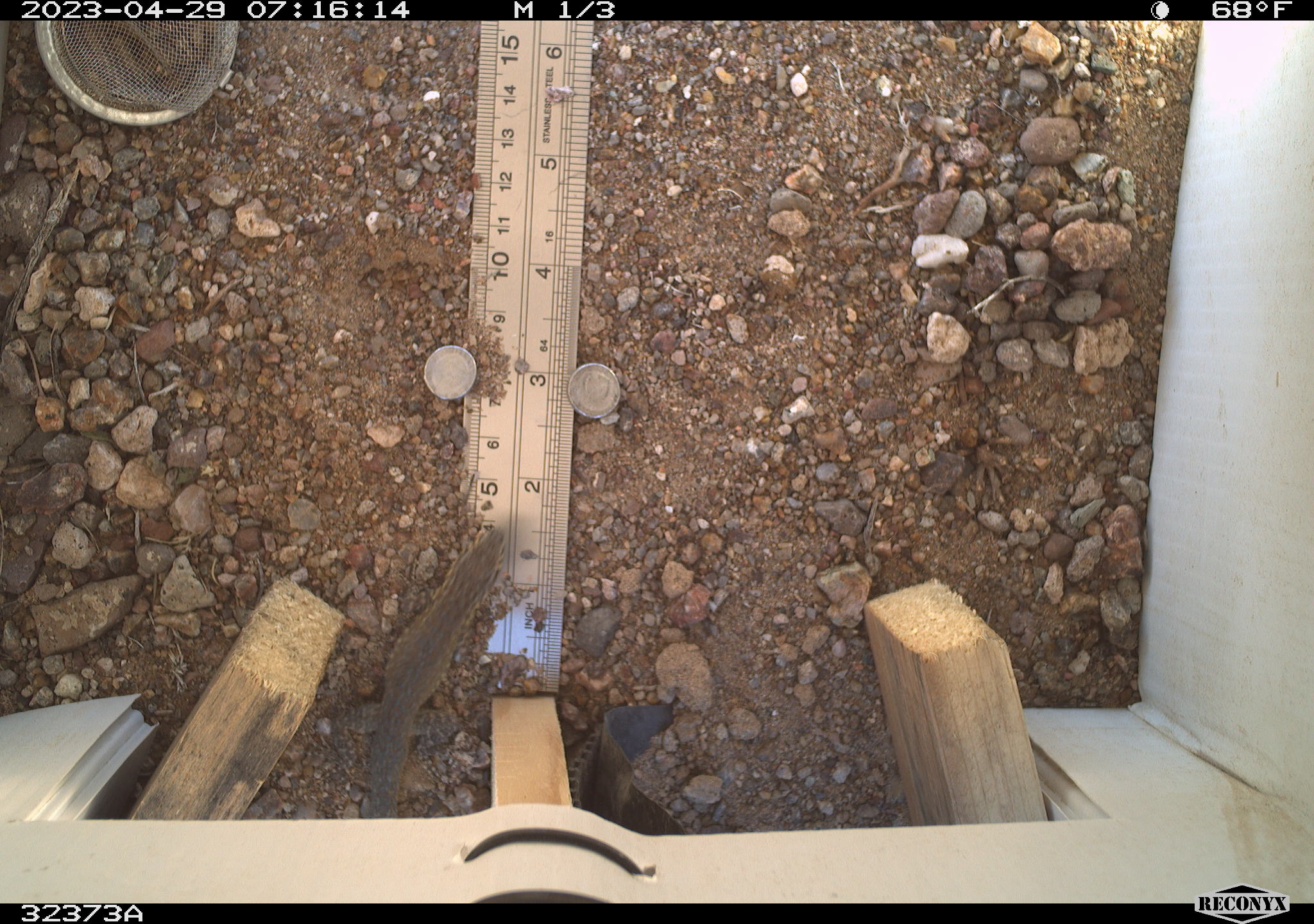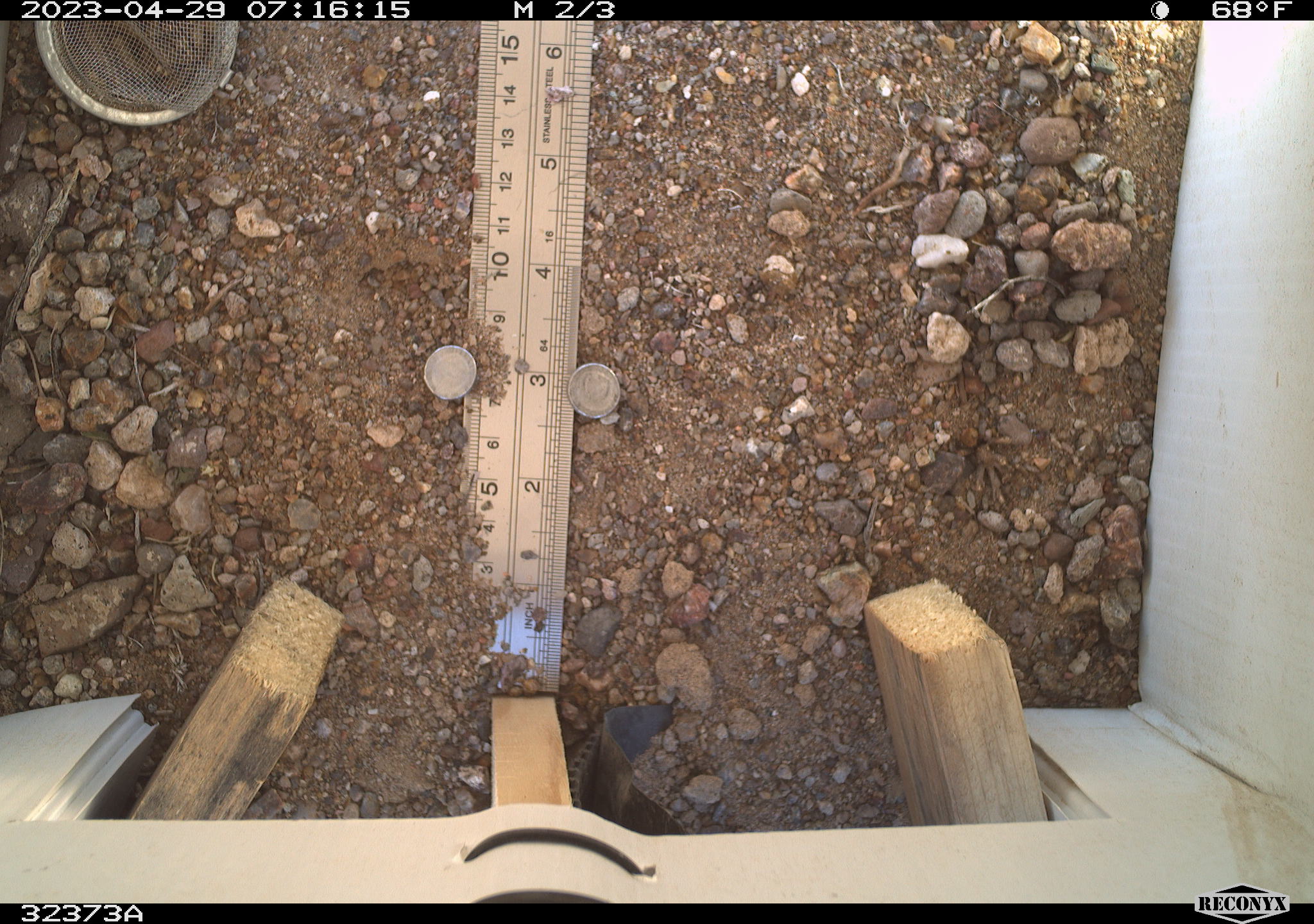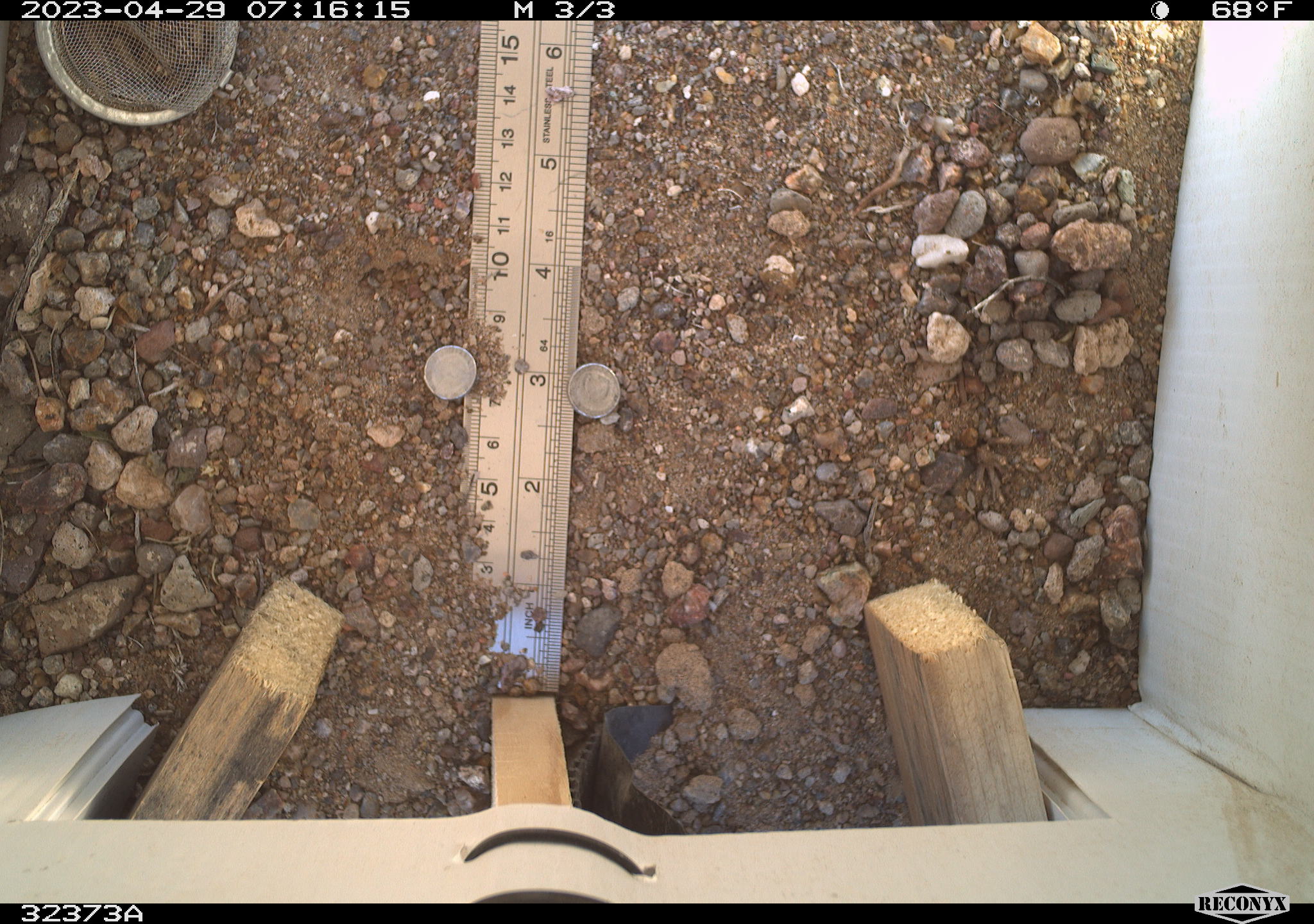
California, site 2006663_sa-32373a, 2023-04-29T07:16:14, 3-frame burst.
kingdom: Animalia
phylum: Chordata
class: Reptilia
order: Squamata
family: Phrynosomatidae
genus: Uta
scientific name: Uta stansburiana elegans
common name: western side-blotched lizard